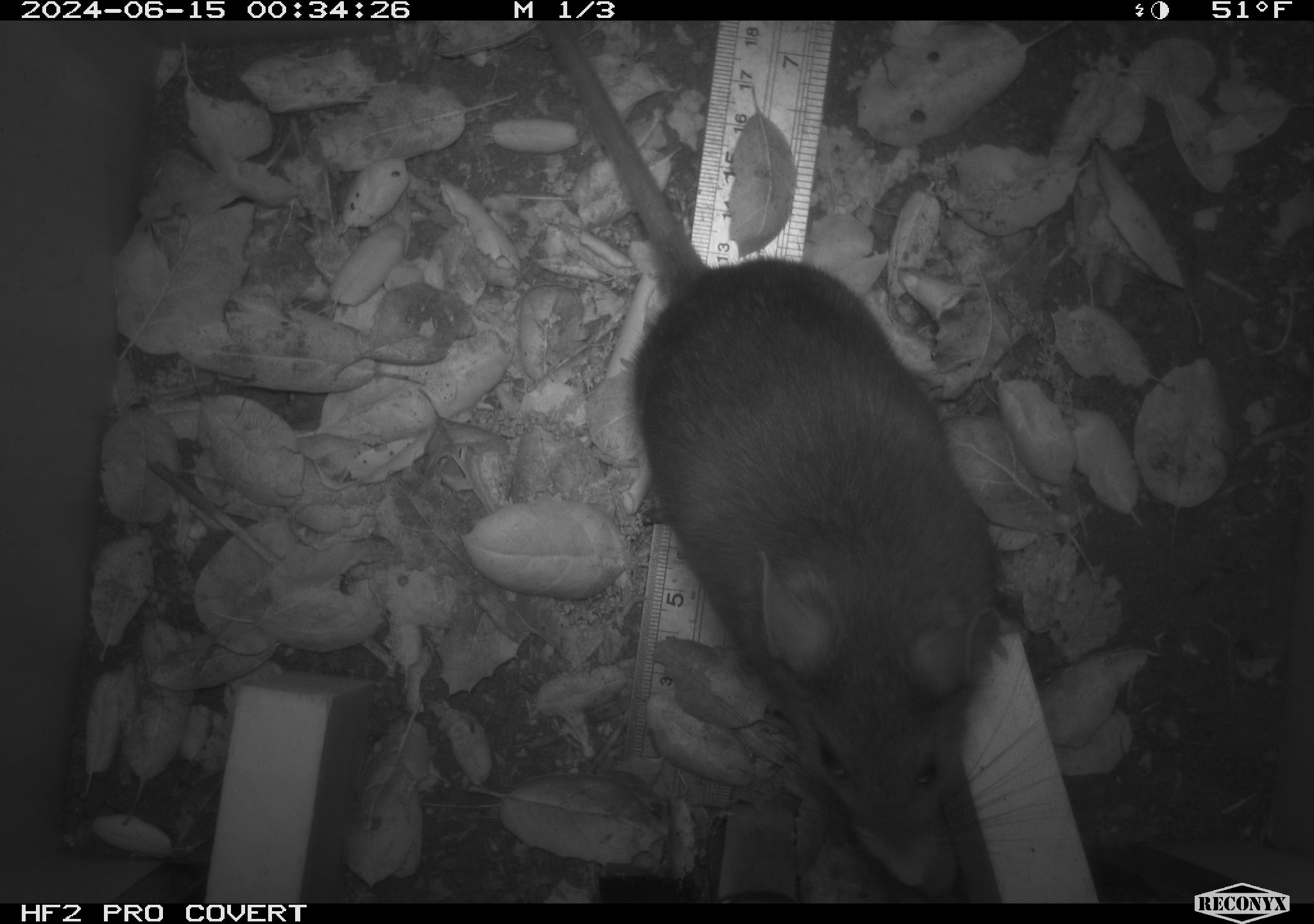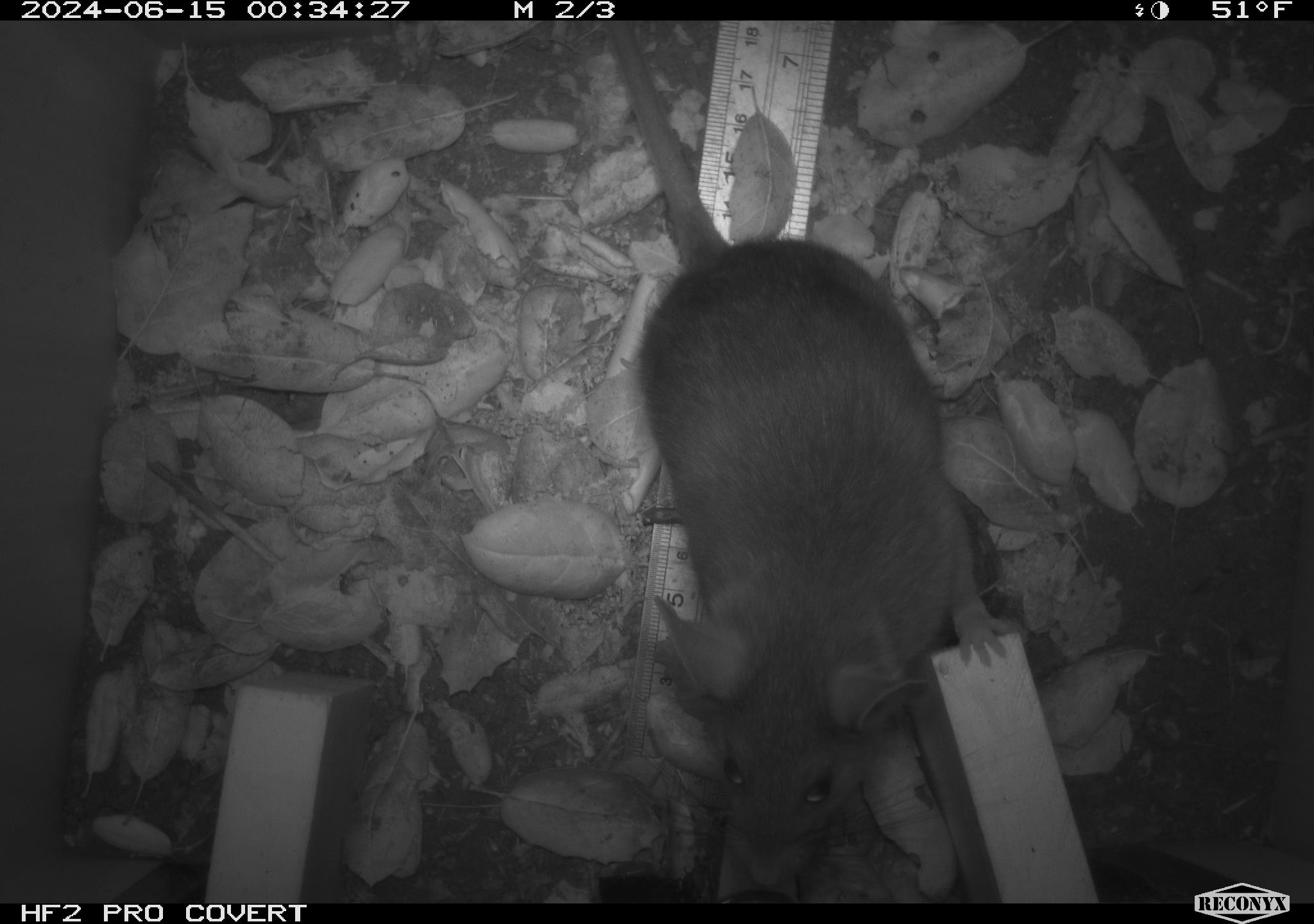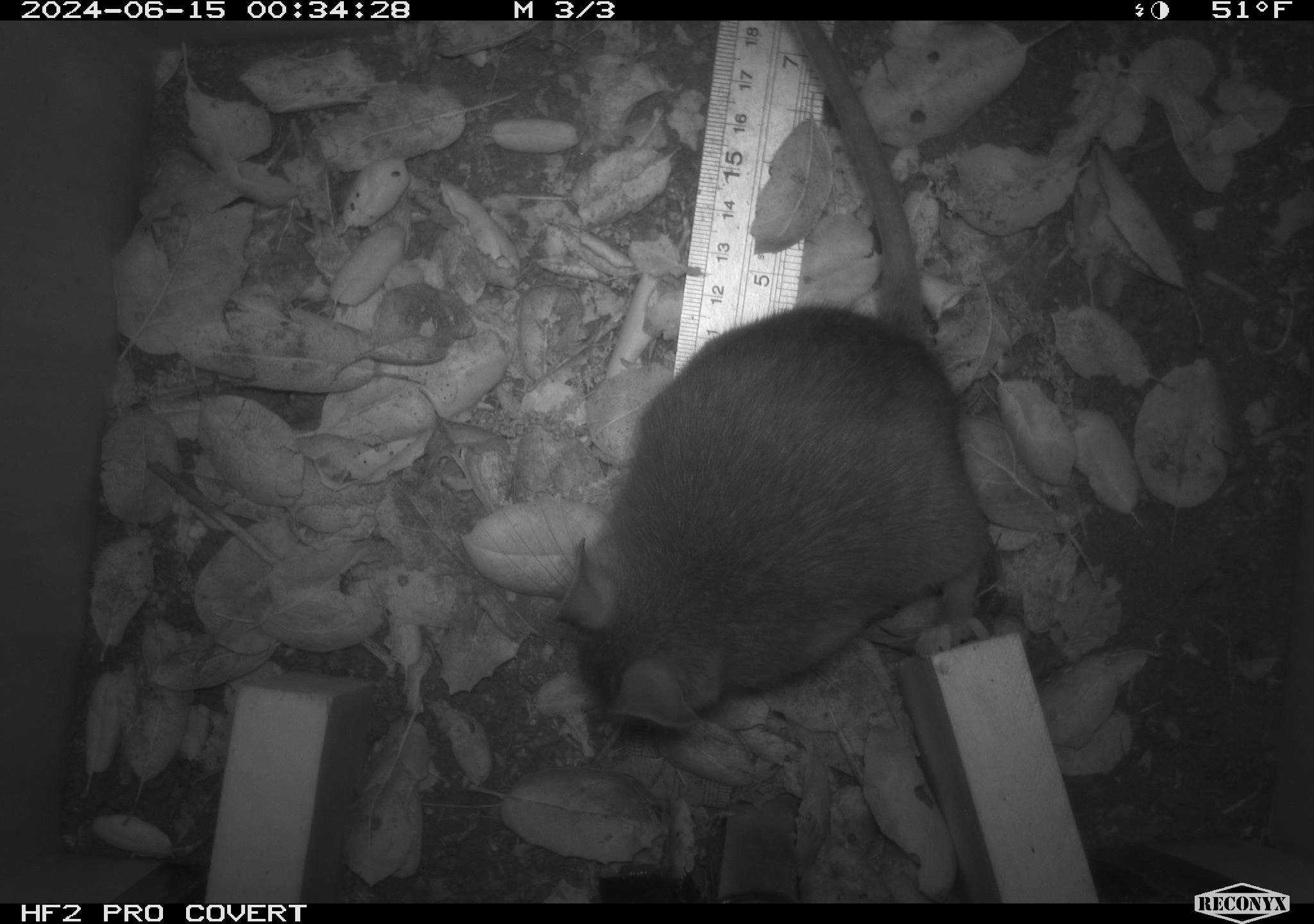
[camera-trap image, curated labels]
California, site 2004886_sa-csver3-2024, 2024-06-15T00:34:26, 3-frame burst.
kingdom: Animalia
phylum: Chordata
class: Mammalia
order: Rodentia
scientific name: Rodentia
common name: rodent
Rodent (Rodentia).